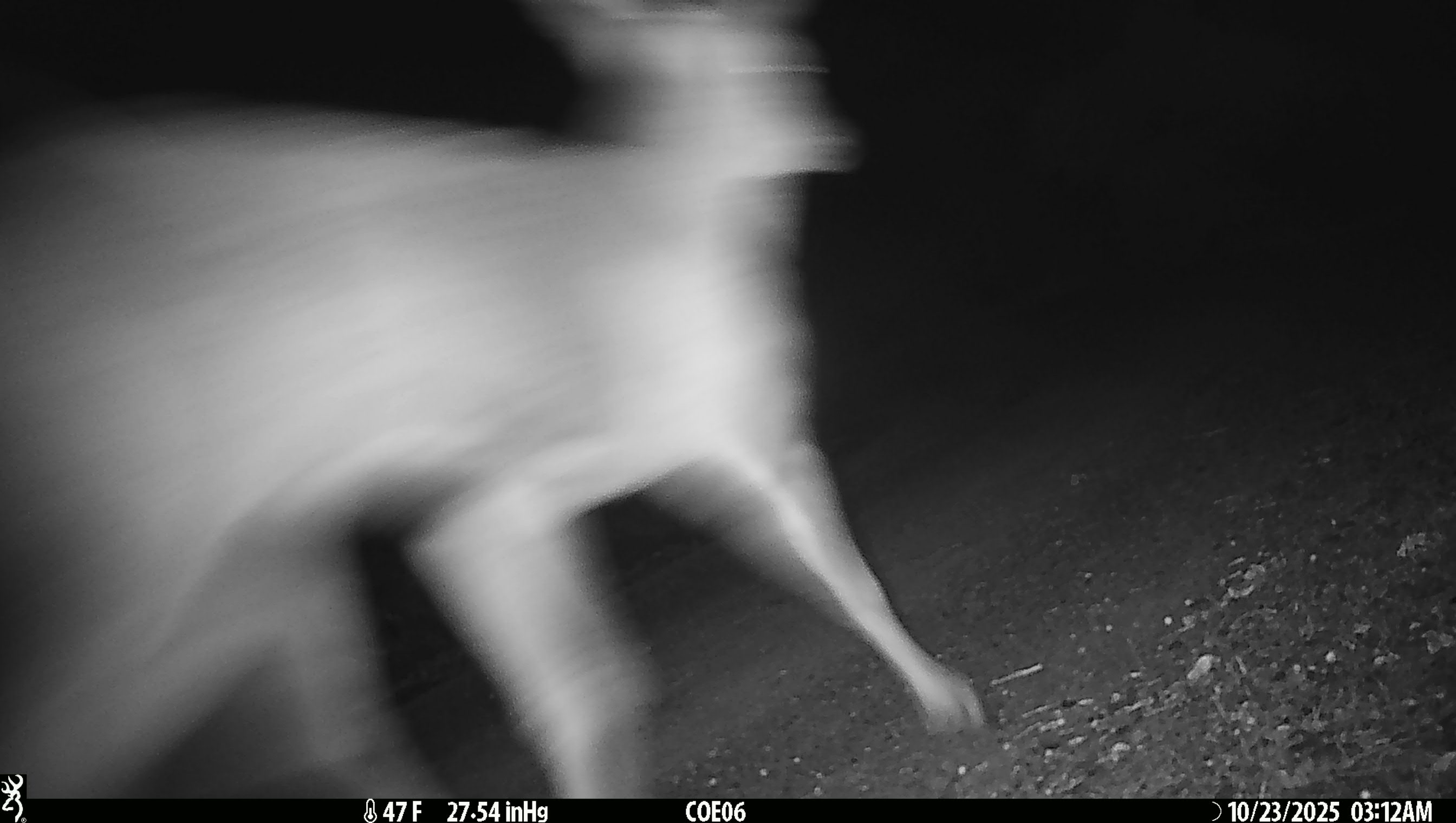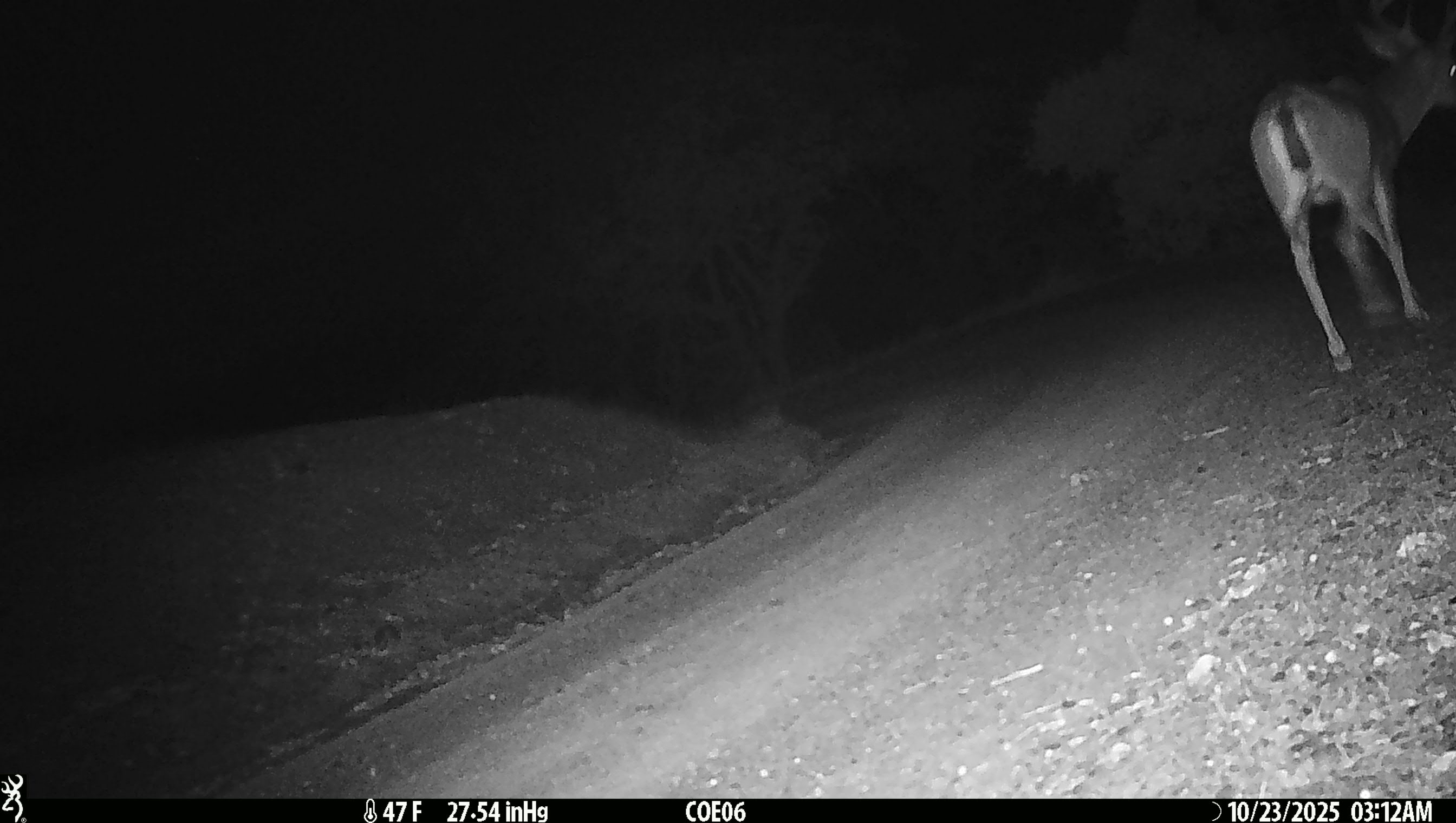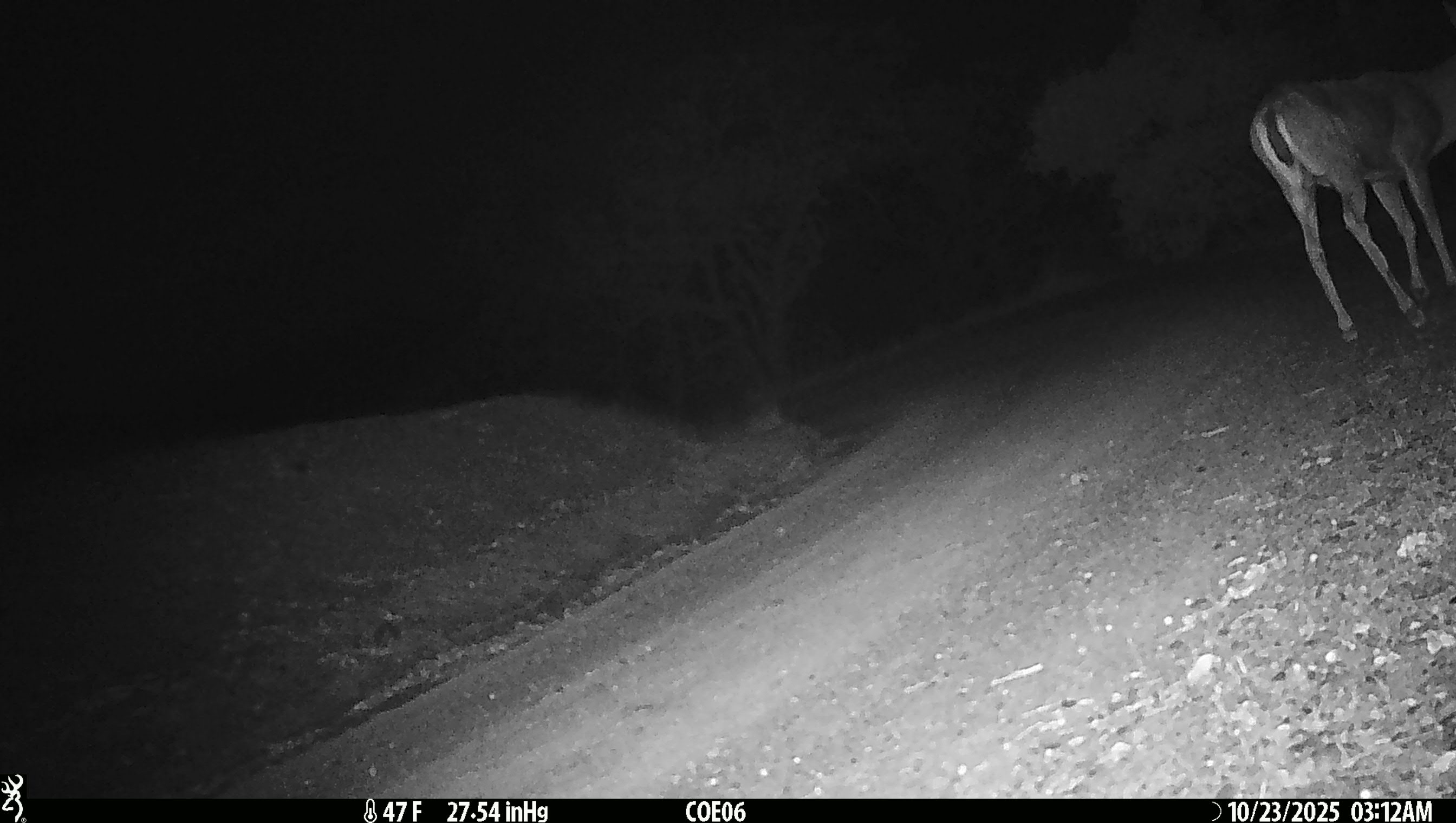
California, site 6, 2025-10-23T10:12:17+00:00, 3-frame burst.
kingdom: Animalia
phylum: Chordata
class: Mammalia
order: Artiodactyla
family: Cervidae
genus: Odocoileus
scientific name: Odocoileus hemionus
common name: mule deer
Mule deer (Odocoileus hemionus).